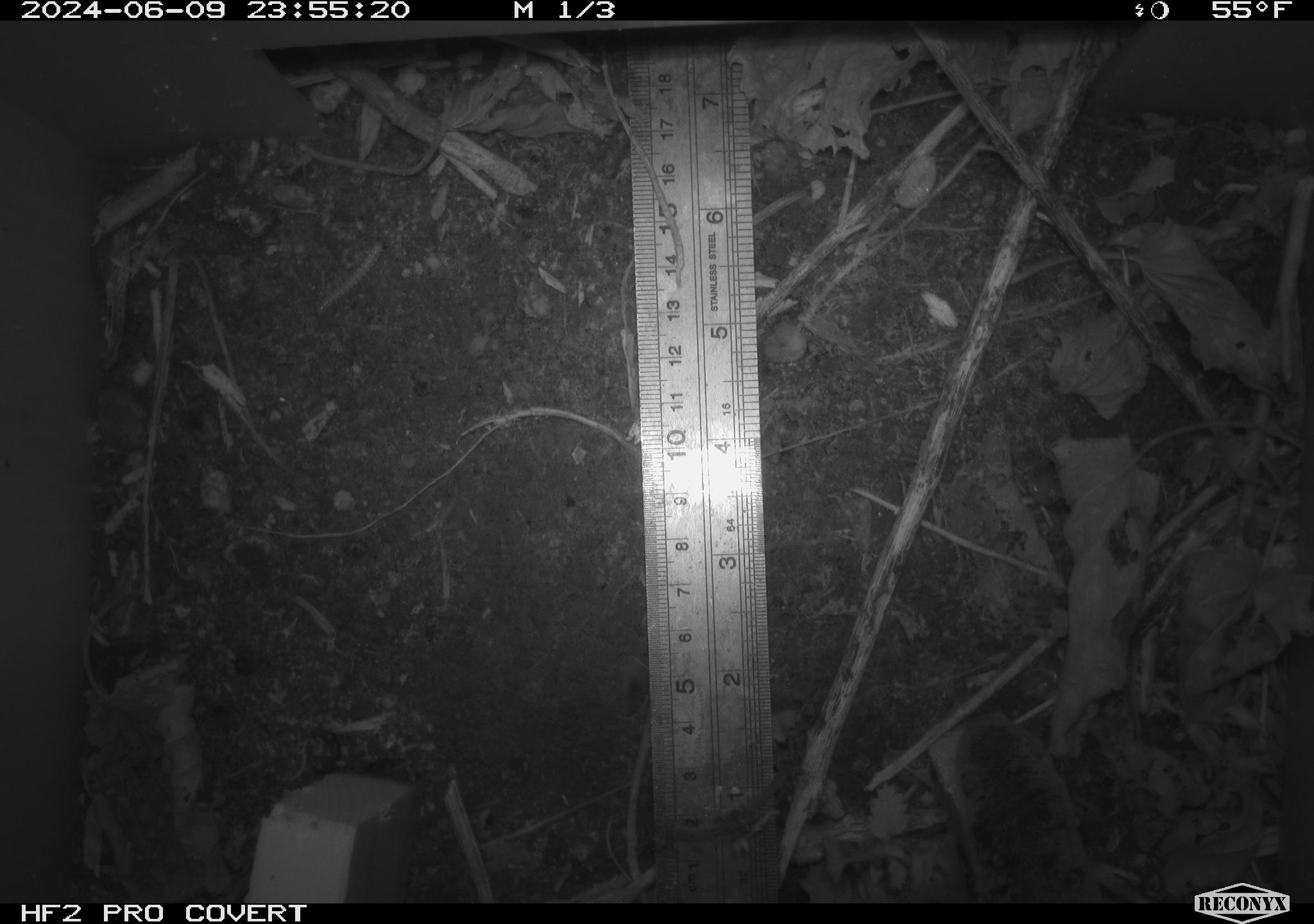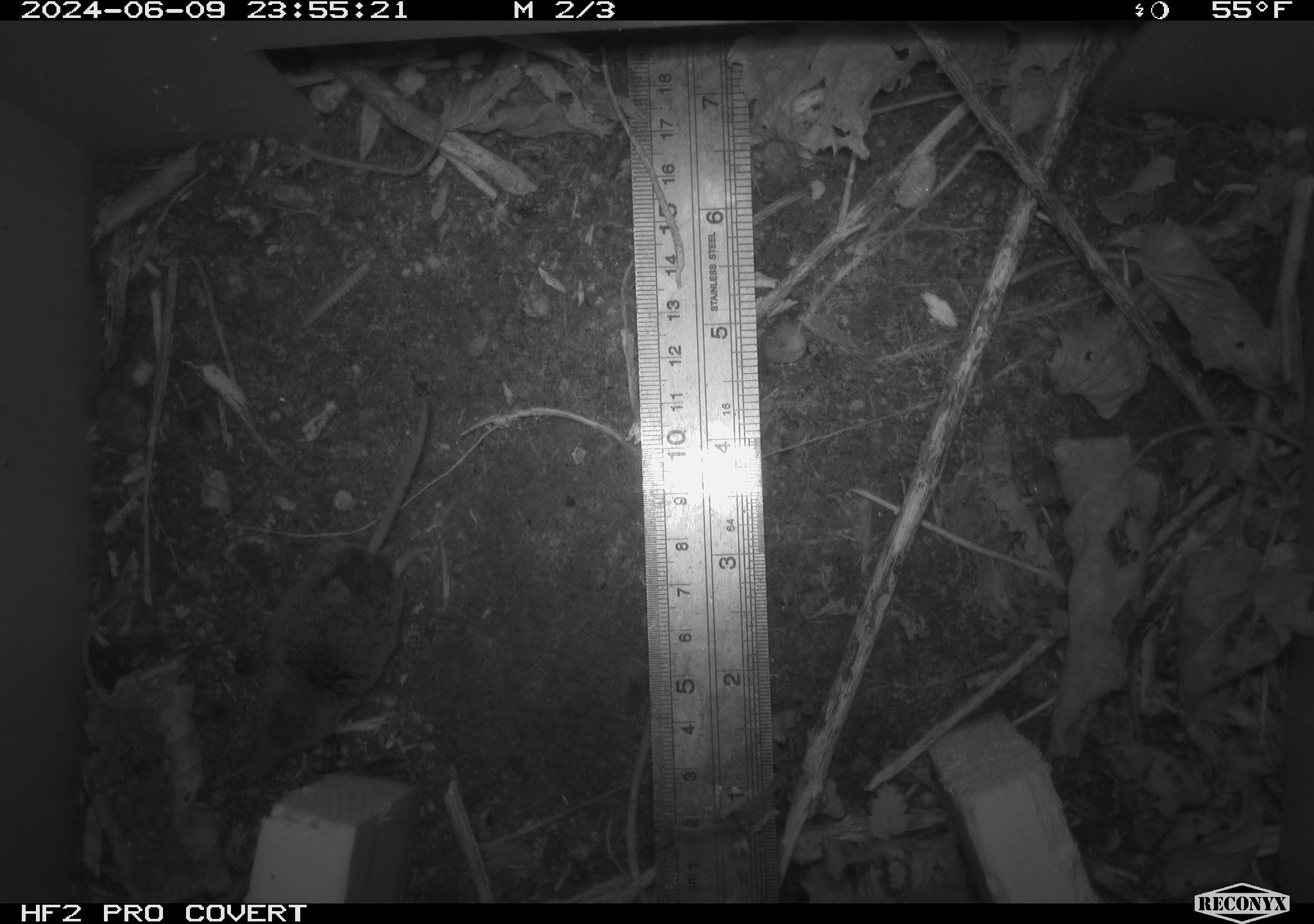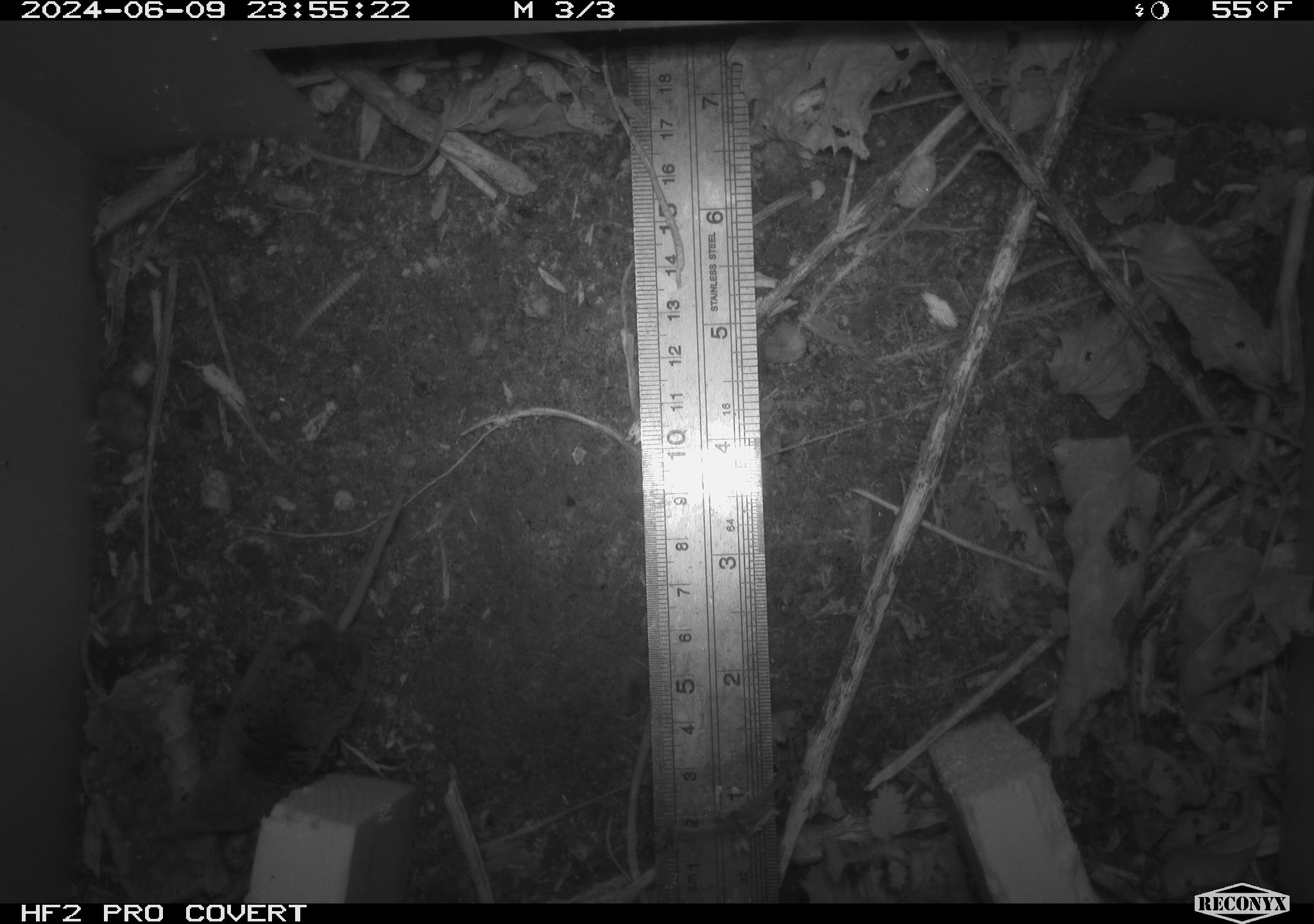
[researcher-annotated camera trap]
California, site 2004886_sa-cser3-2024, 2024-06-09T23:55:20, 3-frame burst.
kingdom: Animalia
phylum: Chordata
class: Mammalia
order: Eulipotyphla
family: Soricidae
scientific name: Soricidae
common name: shrews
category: soricidae family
Soricidae family (shrews) (Soricidae).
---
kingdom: Animalia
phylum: Chordata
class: Mammalia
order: Rodentia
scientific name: Rodentia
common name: rodent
Rodent (Rodentia).